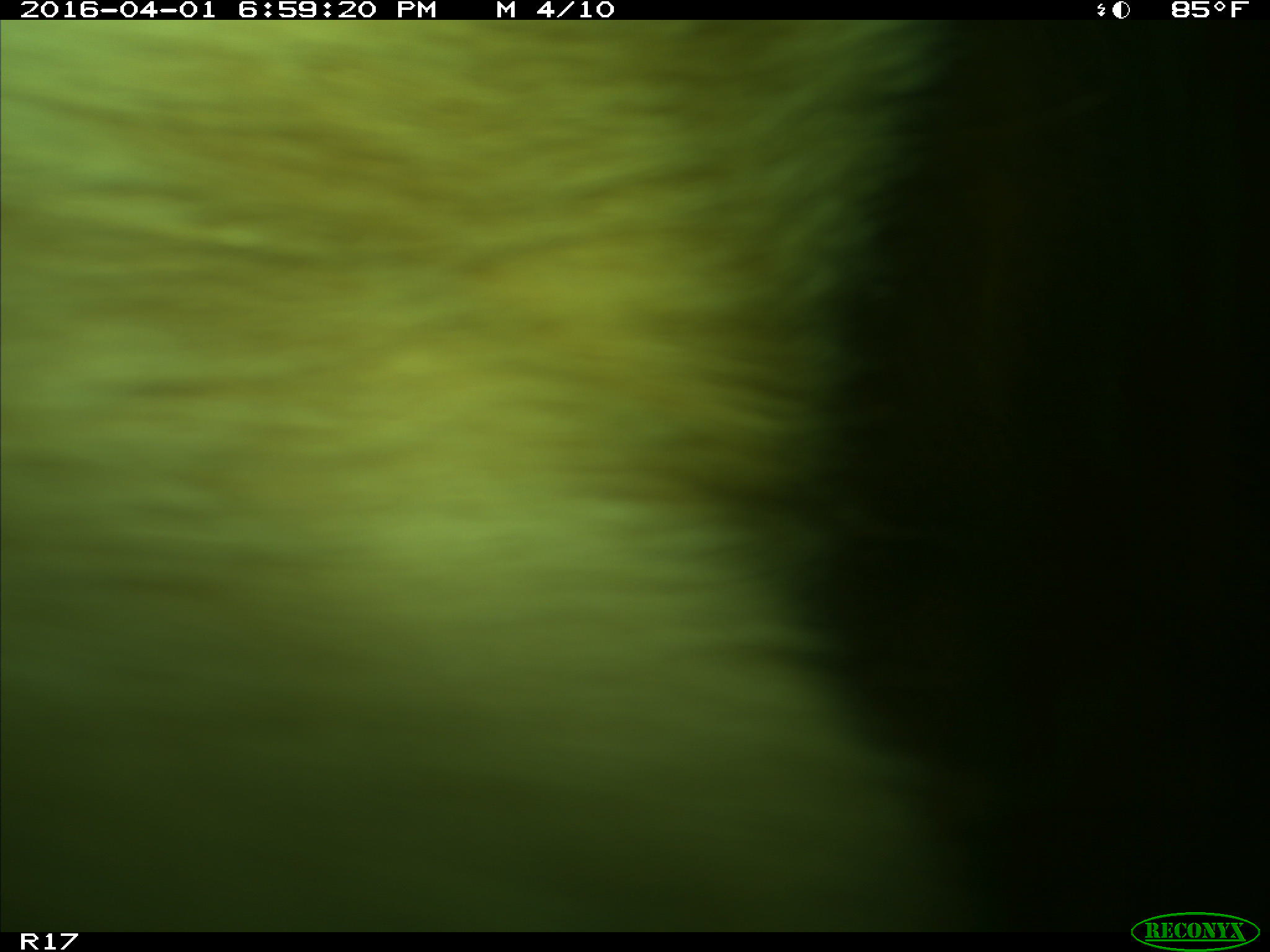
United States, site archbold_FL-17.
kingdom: Animalia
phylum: Chordata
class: Mammalia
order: Artiodactyla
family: Bovidae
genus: Bos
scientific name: Bos taurus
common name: domestic cow